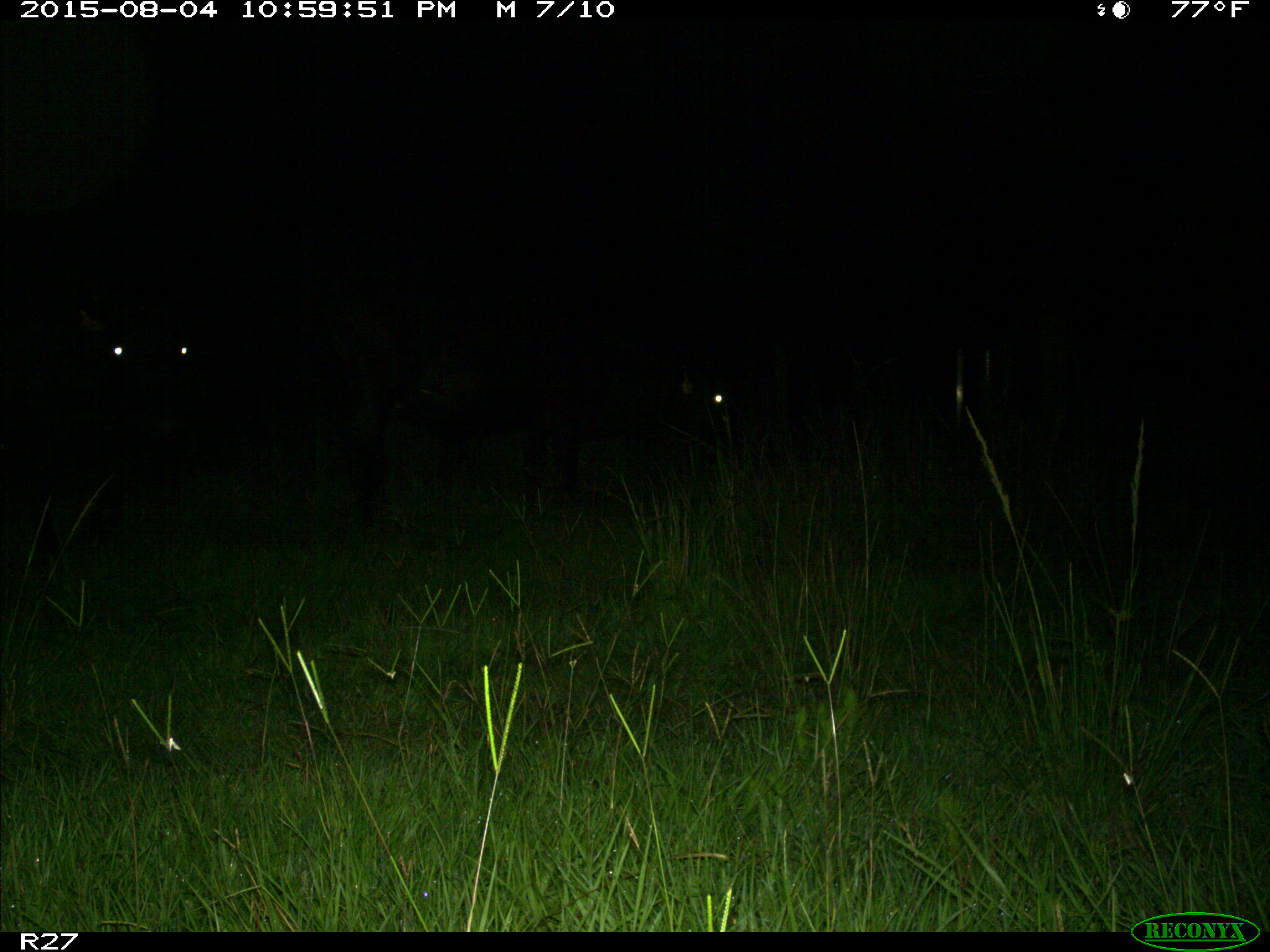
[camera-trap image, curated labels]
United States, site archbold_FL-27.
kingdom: Animalia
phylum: Chordata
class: Mammalia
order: Artiodactyla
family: Bovidae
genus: Bos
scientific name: Bos taurus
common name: domestic cow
Bos taurus (domestic cow).